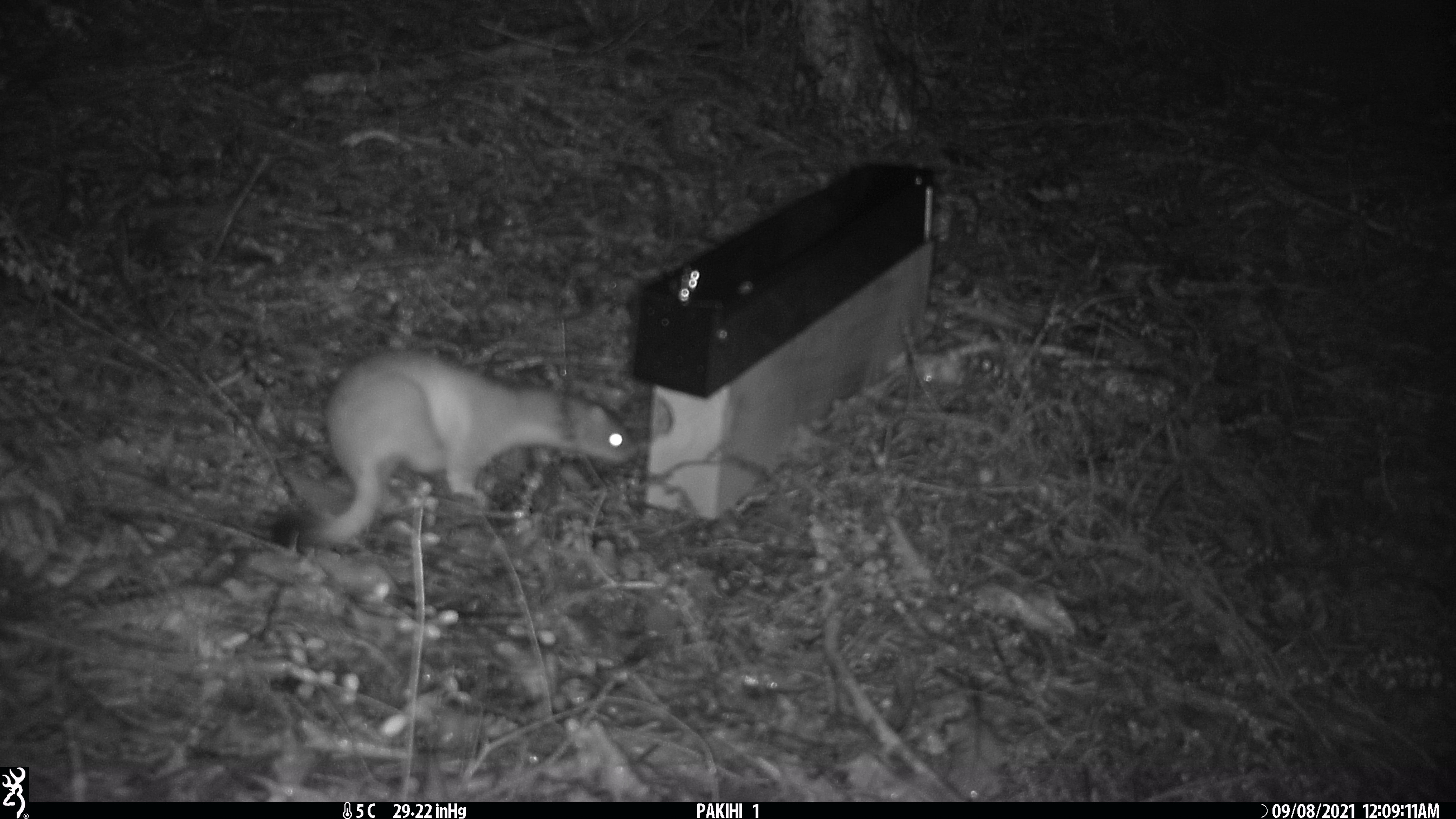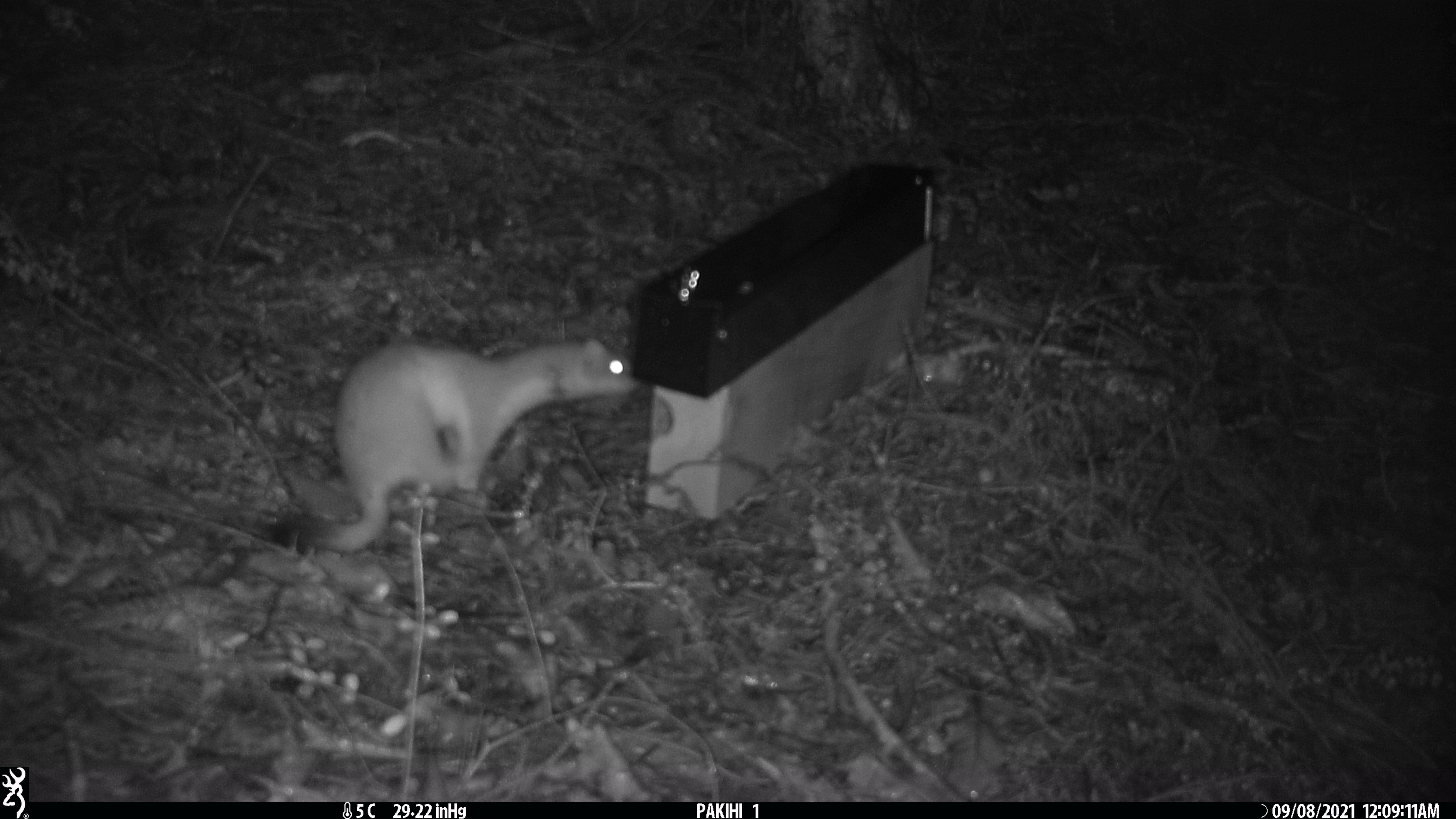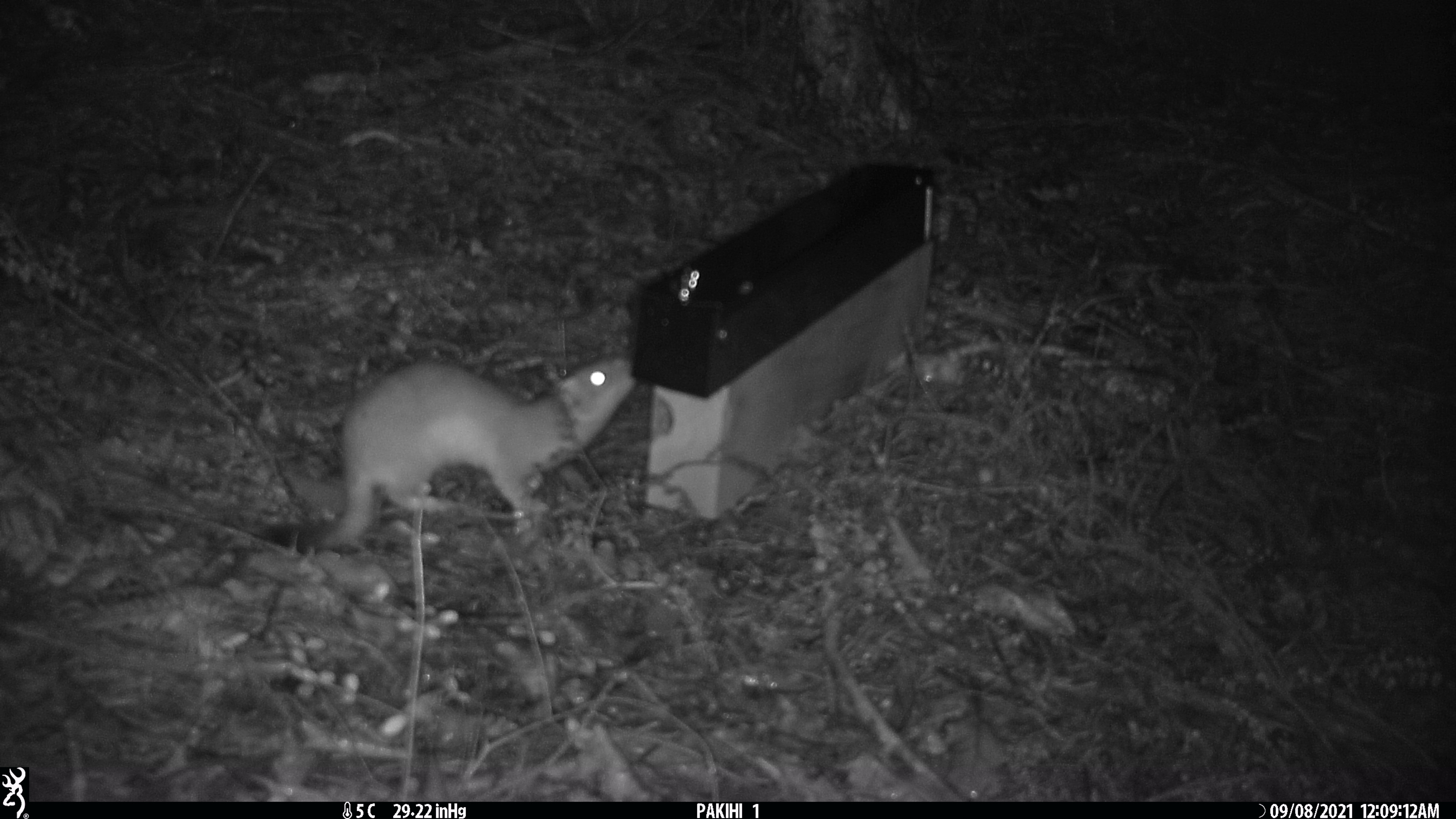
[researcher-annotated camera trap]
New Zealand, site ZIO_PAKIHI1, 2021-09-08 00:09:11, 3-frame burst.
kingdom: Animalia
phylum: Chordata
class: Mammalia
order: Carnivora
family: Mustelidae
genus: Mustela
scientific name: Mustela erminea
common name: stoat